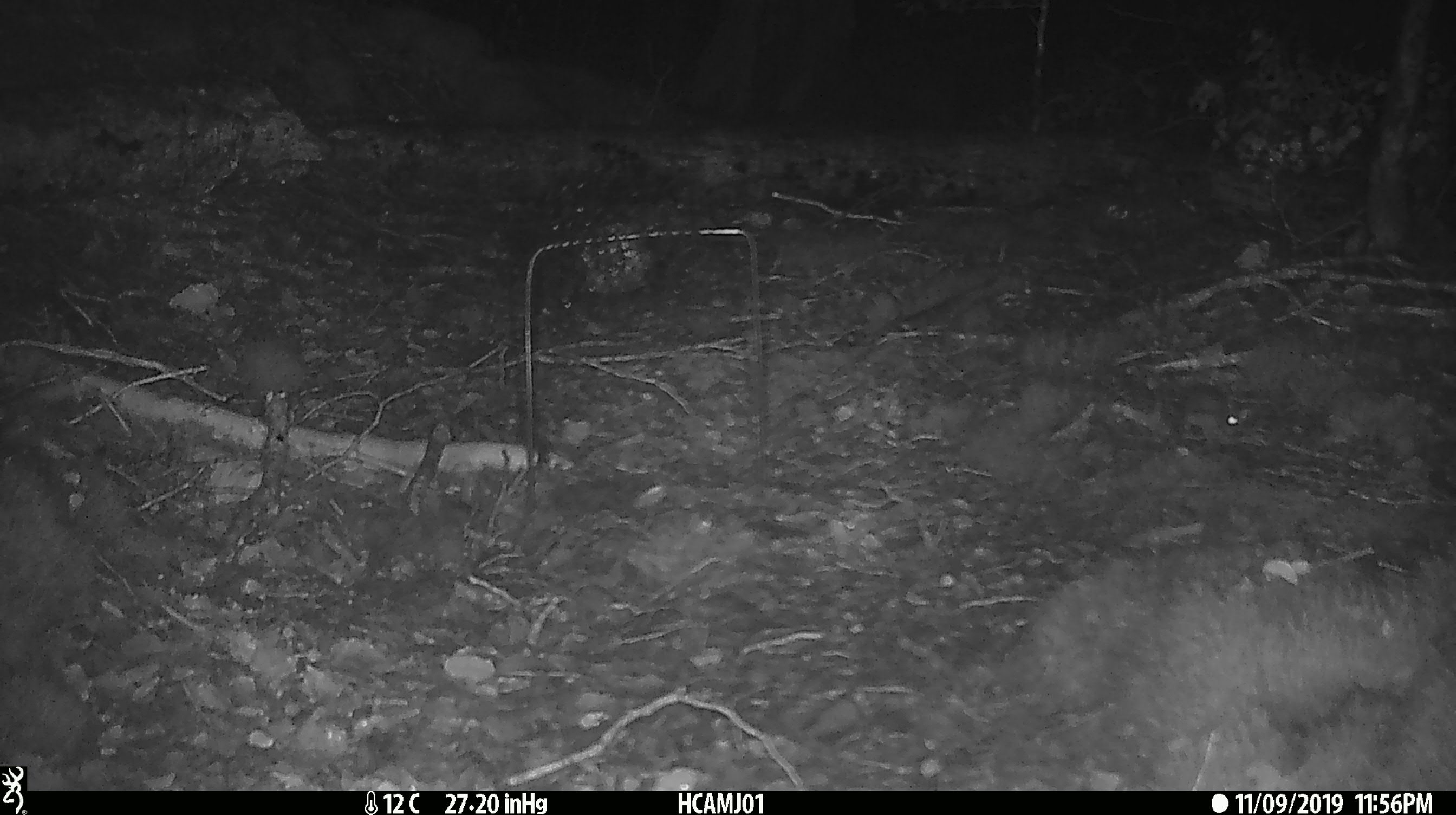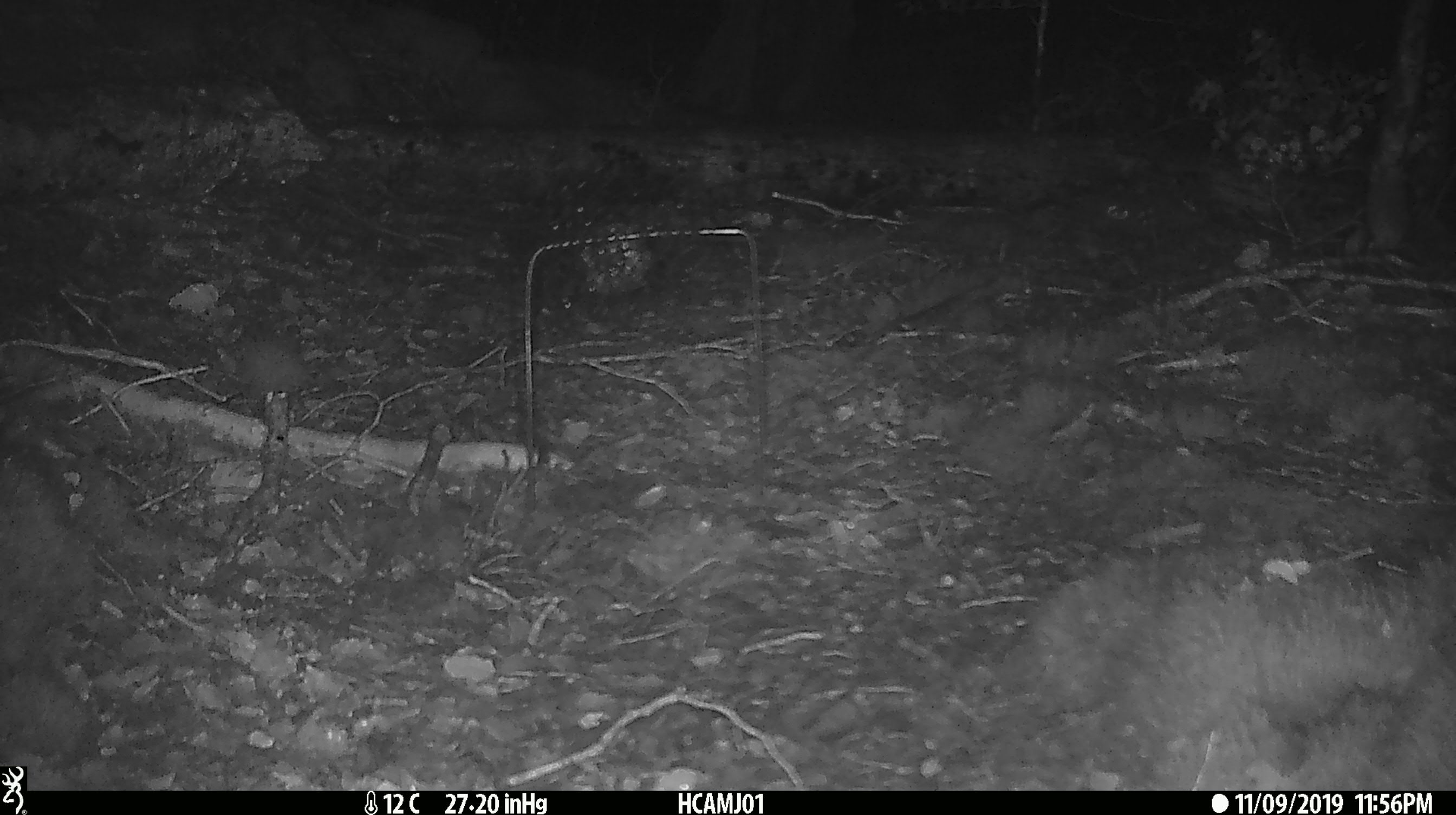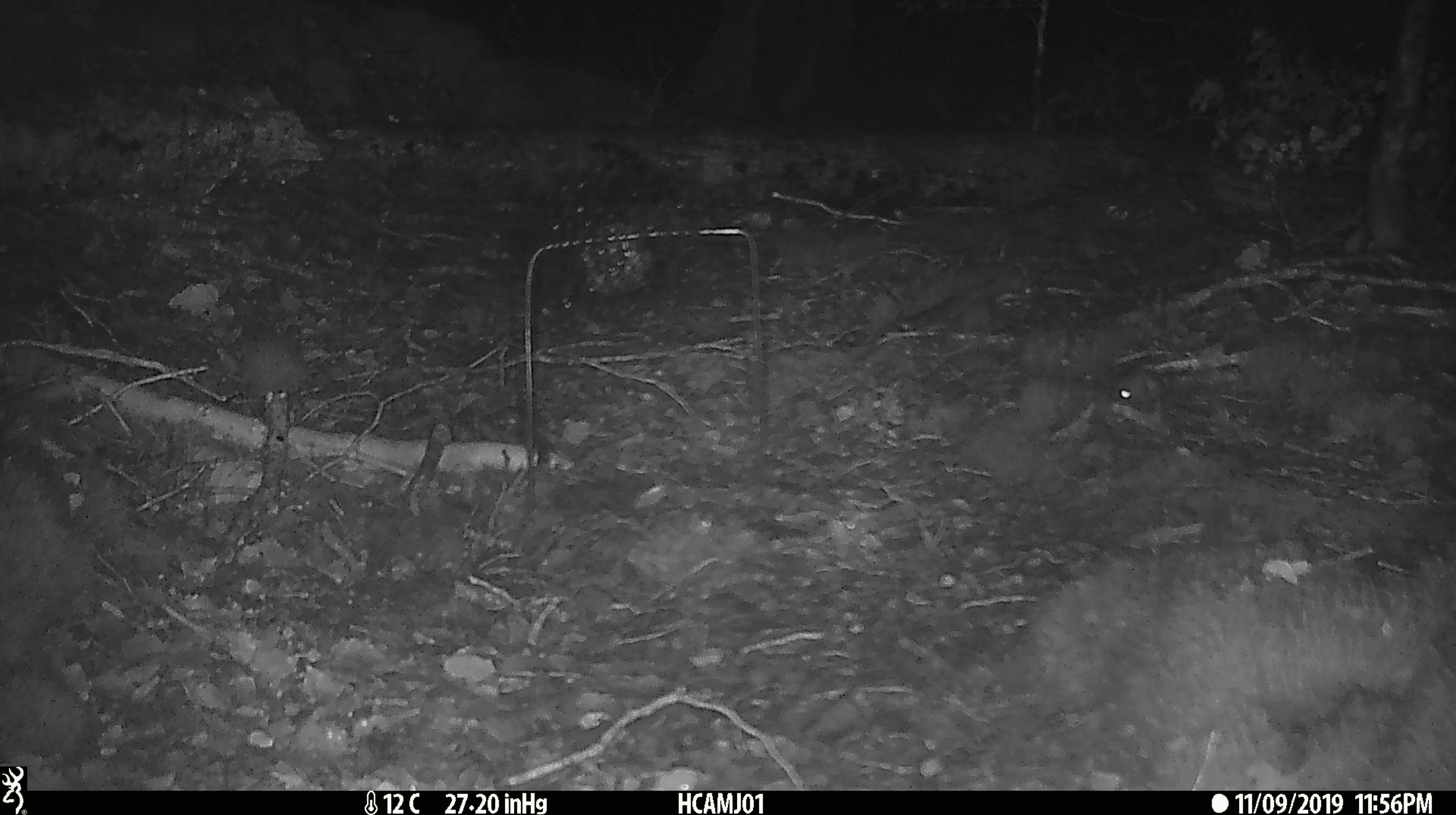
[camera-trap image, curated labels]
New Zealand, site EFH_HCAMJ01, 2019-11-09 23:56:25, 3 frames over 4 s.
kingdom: Animalia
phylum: Chordata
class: Mammalia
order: Rodentia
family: Muridae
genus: Mus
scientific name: Mus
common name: mouse